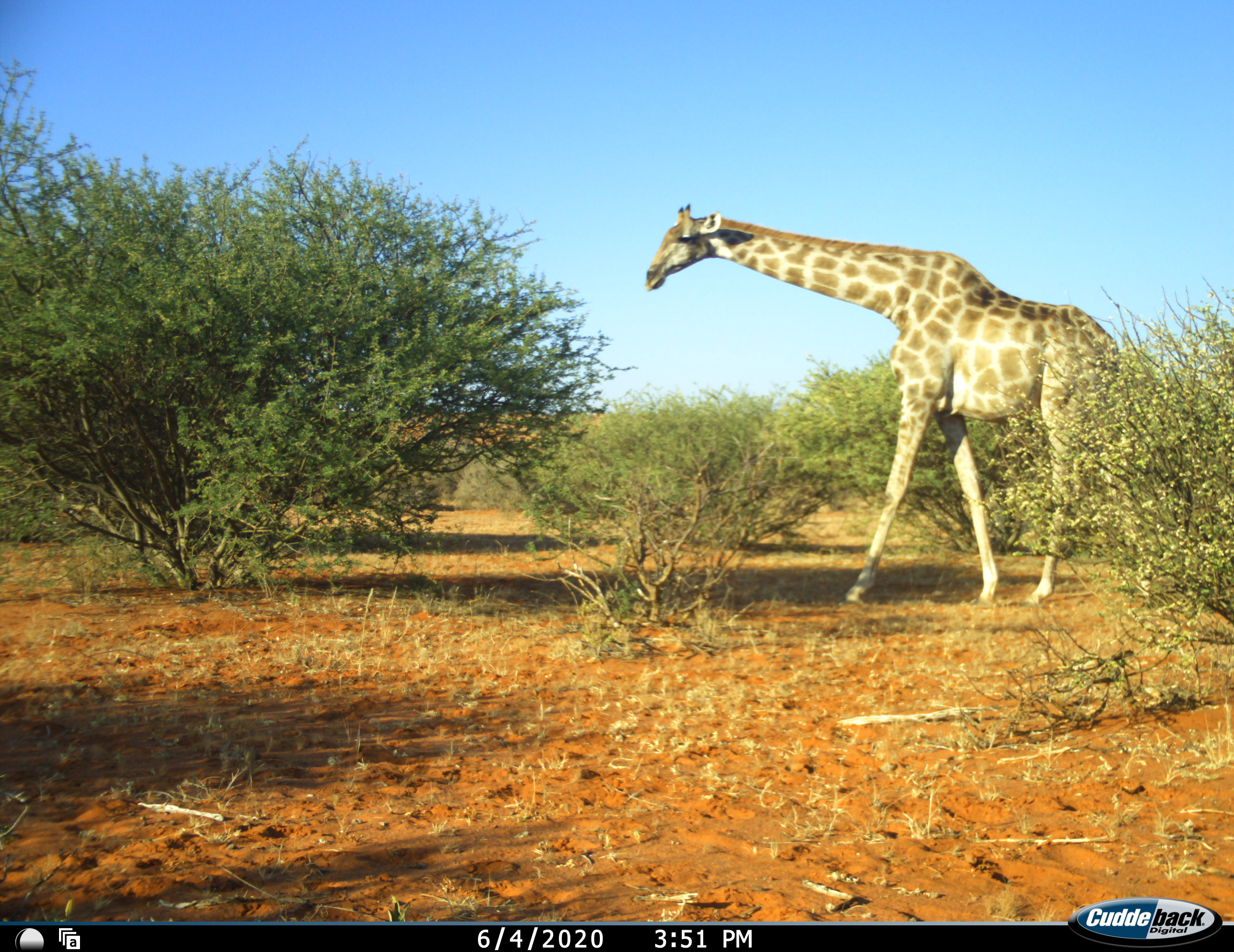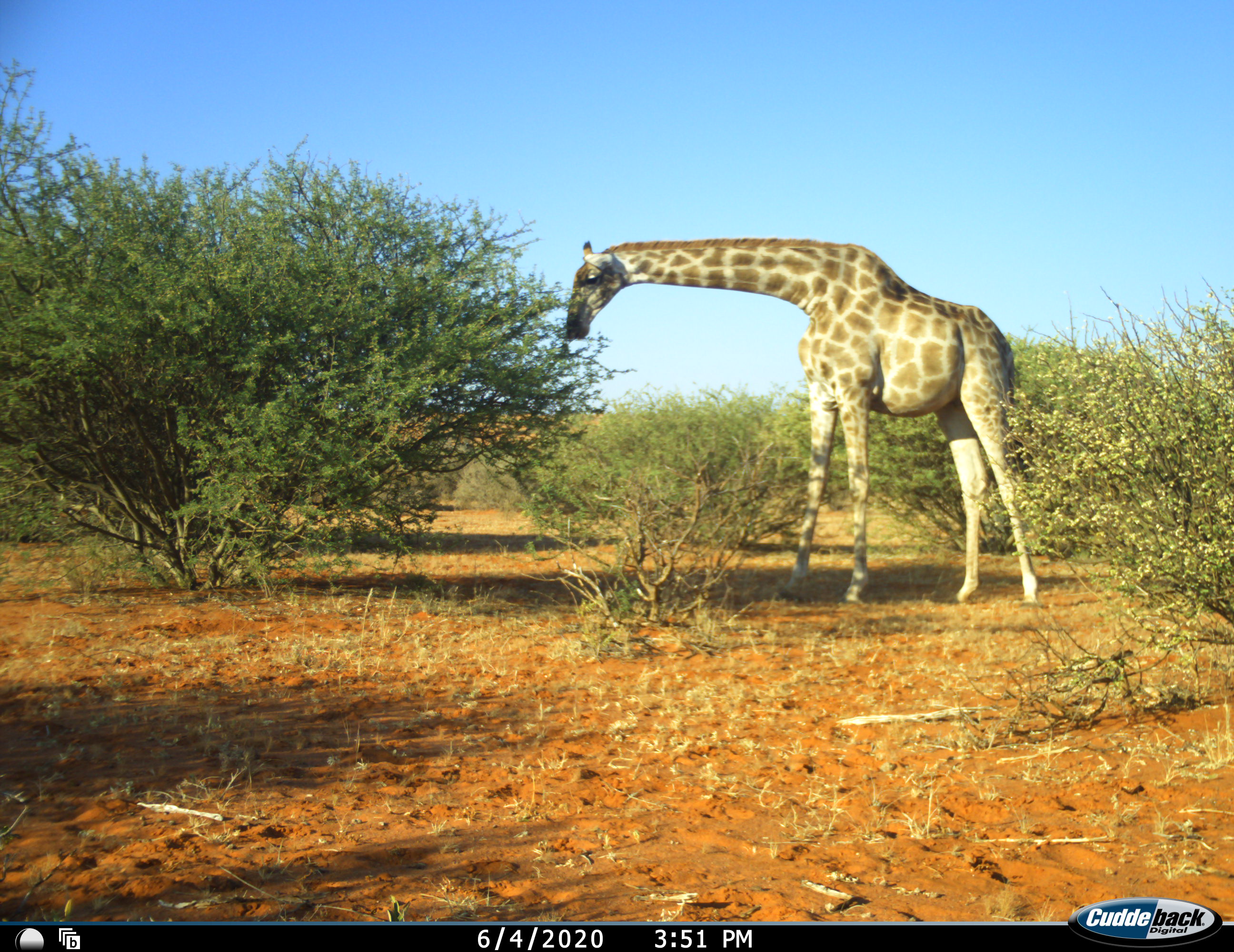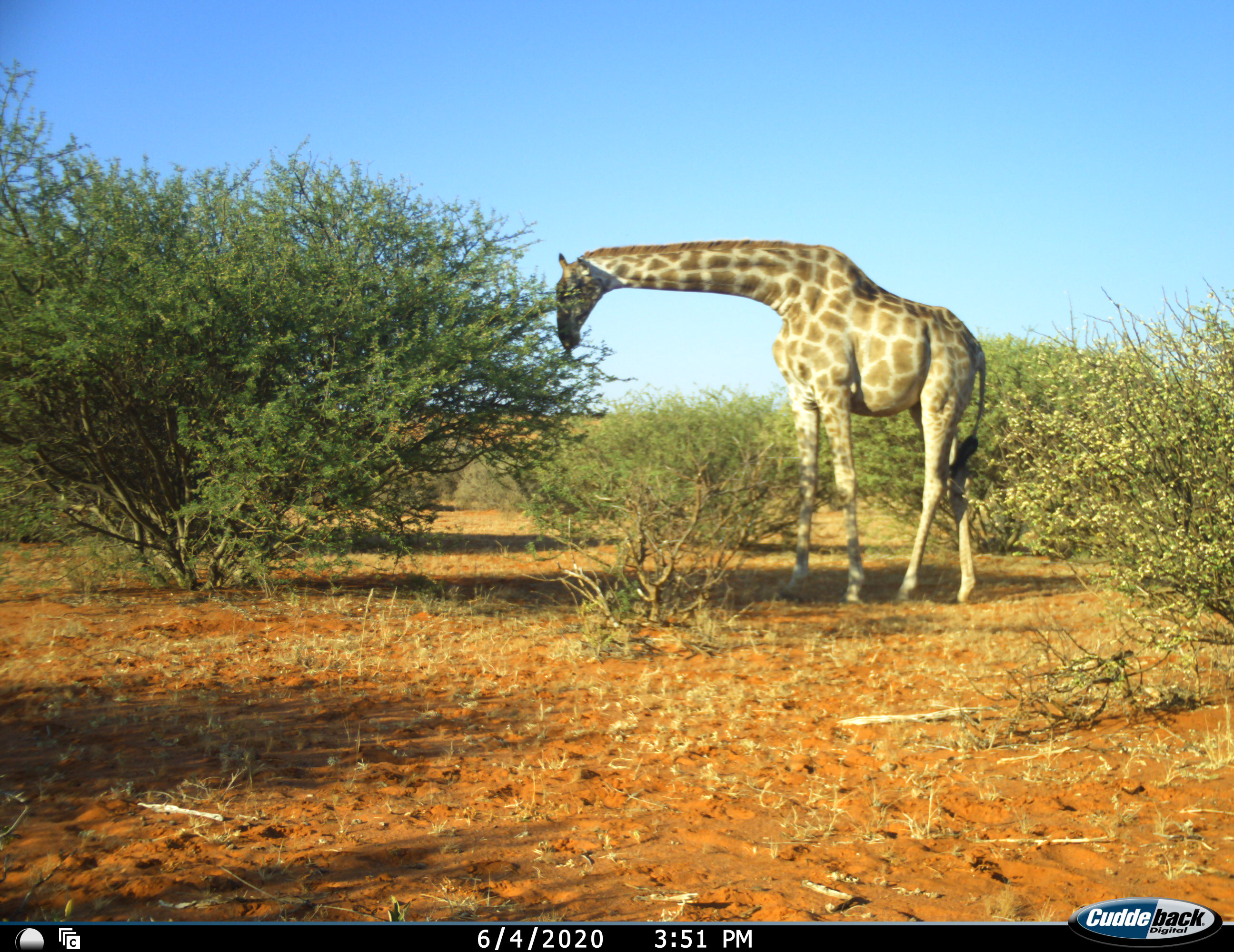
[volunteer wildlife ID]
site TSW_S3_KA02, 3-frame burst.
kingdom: Animalia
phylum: Chordata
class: Mammalia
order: Artiodactyla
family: Giraffidae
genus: Giraffa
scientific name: Giraffa camelopardalis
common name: giraffe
Giraffe (Giraffa camelopardalis), count 1. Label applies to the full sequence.